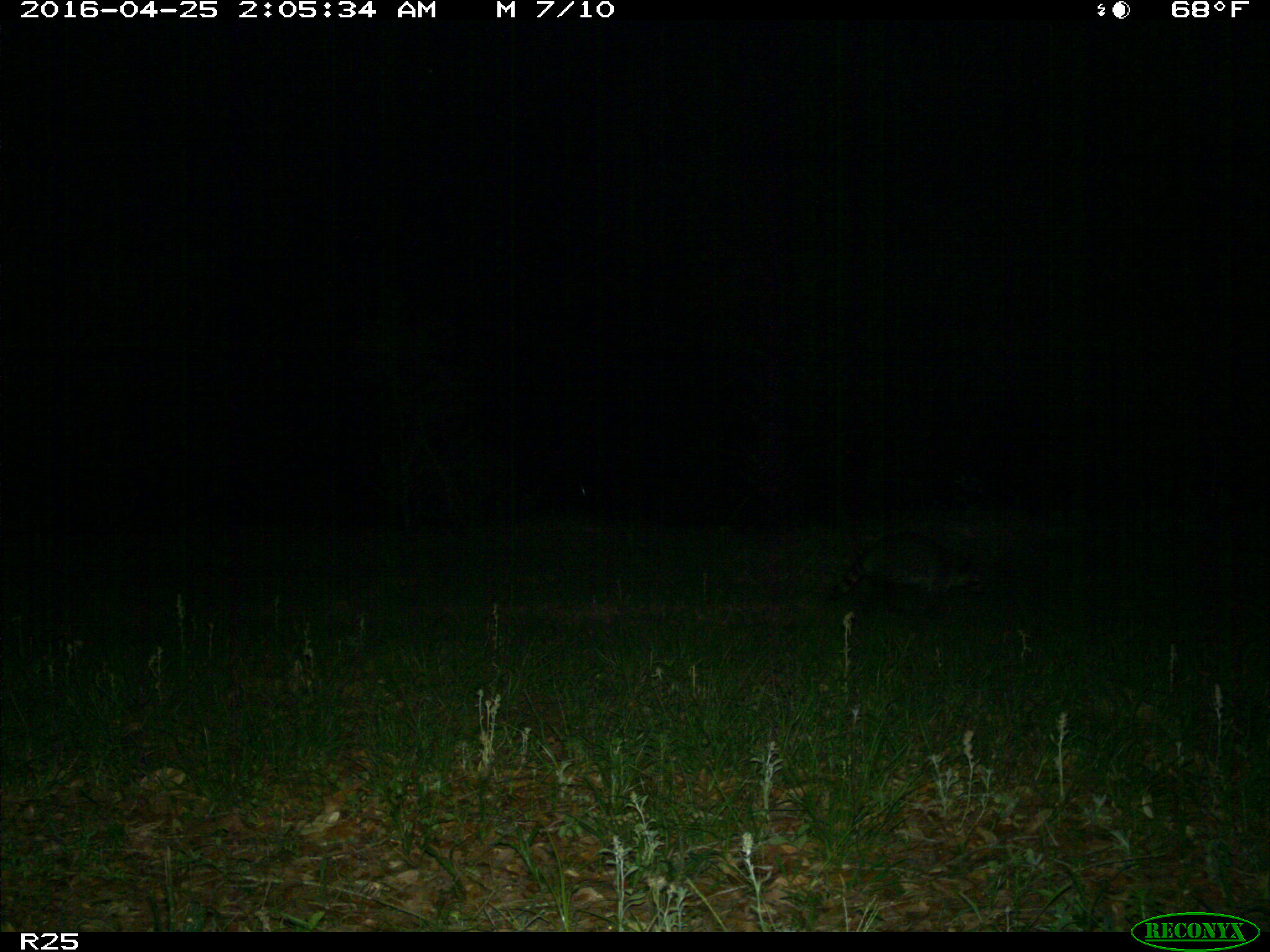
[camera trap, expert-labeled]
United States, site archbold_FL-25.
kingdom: Animalia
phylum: Chordata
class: Mammalia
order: Carnivora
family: Procyonidae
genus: Procyon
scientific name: Procyon lotor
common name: common raccoon